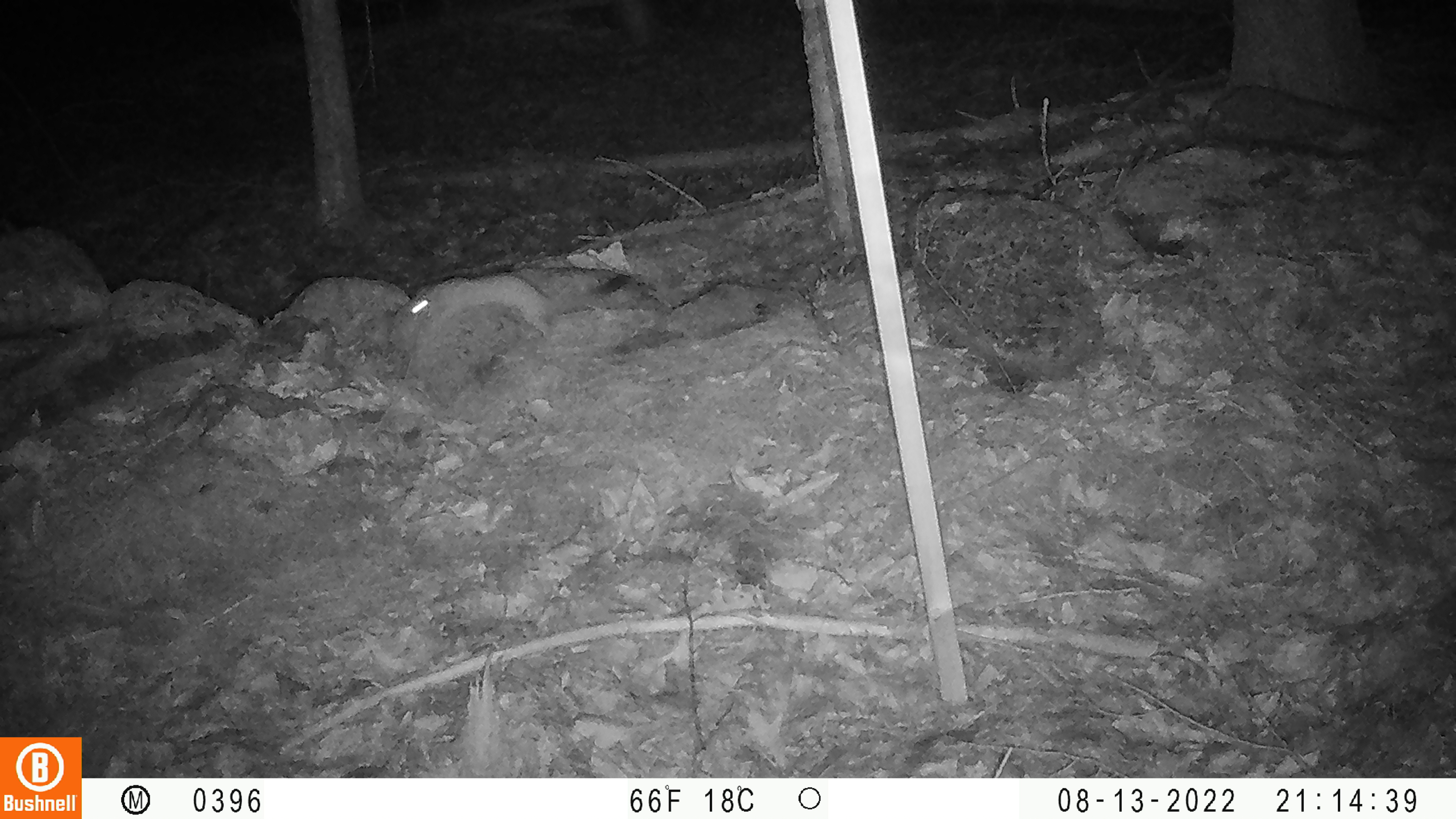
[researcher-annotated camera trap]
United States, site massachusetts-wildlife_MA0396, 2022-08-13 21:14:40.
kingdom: Animalia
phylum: Chordata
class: Mammalia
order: Carnivora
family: Mustelidae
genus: Mustela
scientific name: Mustela richardsonii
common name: short-tailed weasel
Short-tailed weasel (Mustela richardsonii).